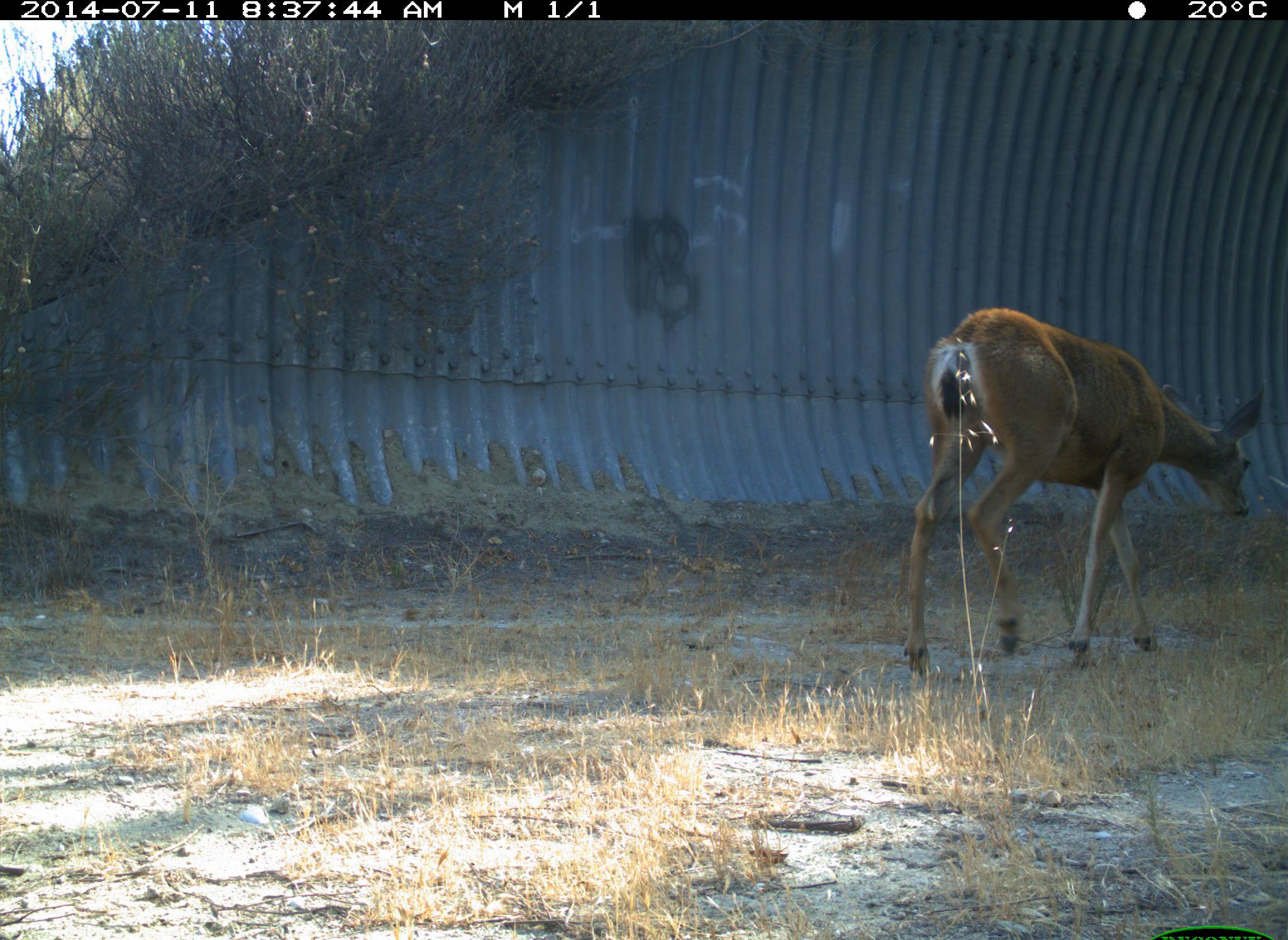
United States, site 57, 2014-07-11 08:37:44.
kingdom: Animalia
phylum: Chordata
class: Mammalia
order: Artiodactyla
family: Cervidae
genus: Odocoileus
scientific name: Odocoileus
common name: deer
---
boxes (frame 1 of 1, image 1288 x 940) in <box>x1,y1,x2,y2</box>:
deer: <box>899,304,1270,703</box>